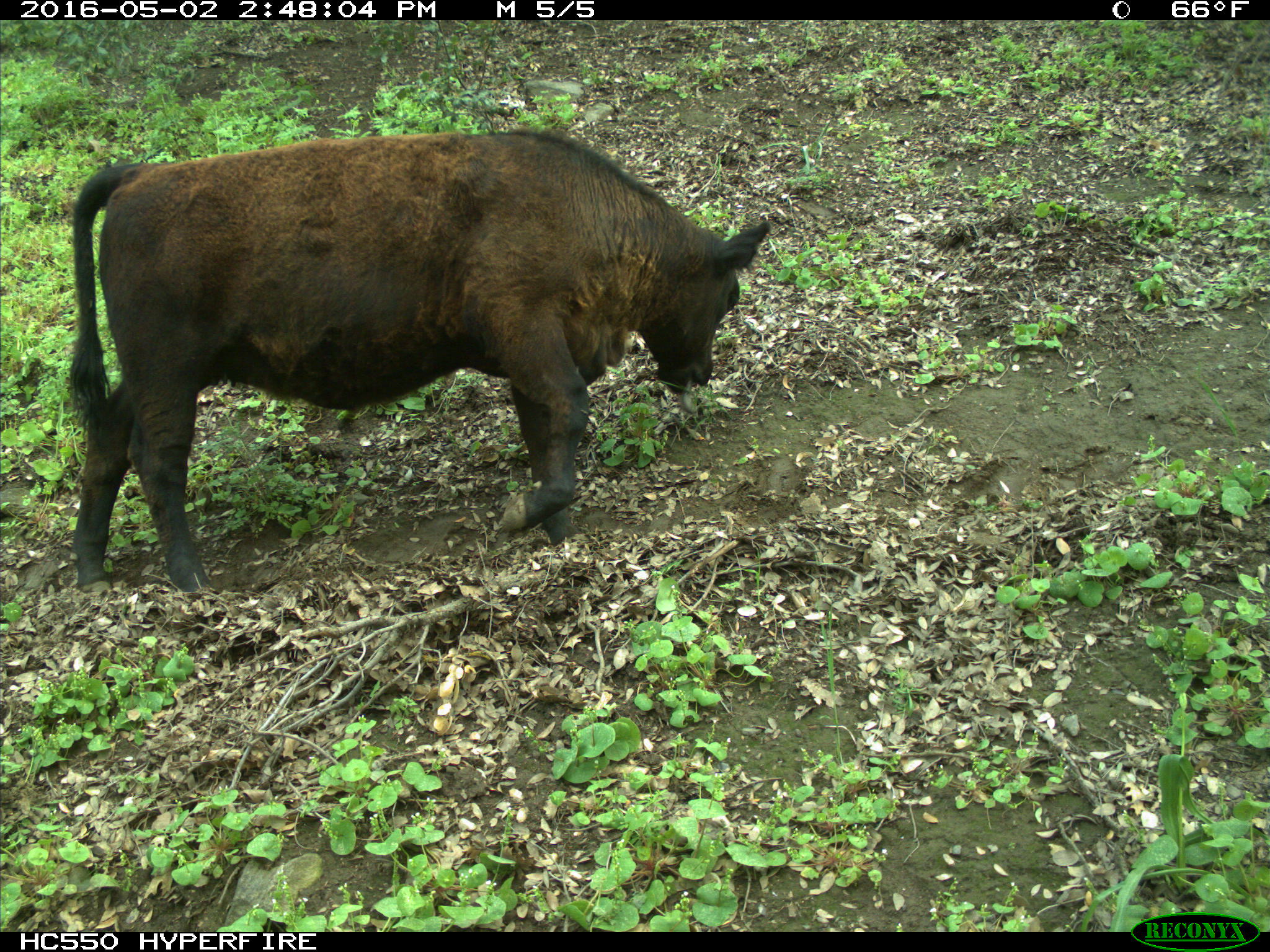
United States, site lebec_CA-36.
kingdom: Animalia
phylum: Chordata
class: Mammalia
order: Artiodactyla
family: Bovidae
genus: Bos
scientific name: Bos taurus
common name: domestic cow